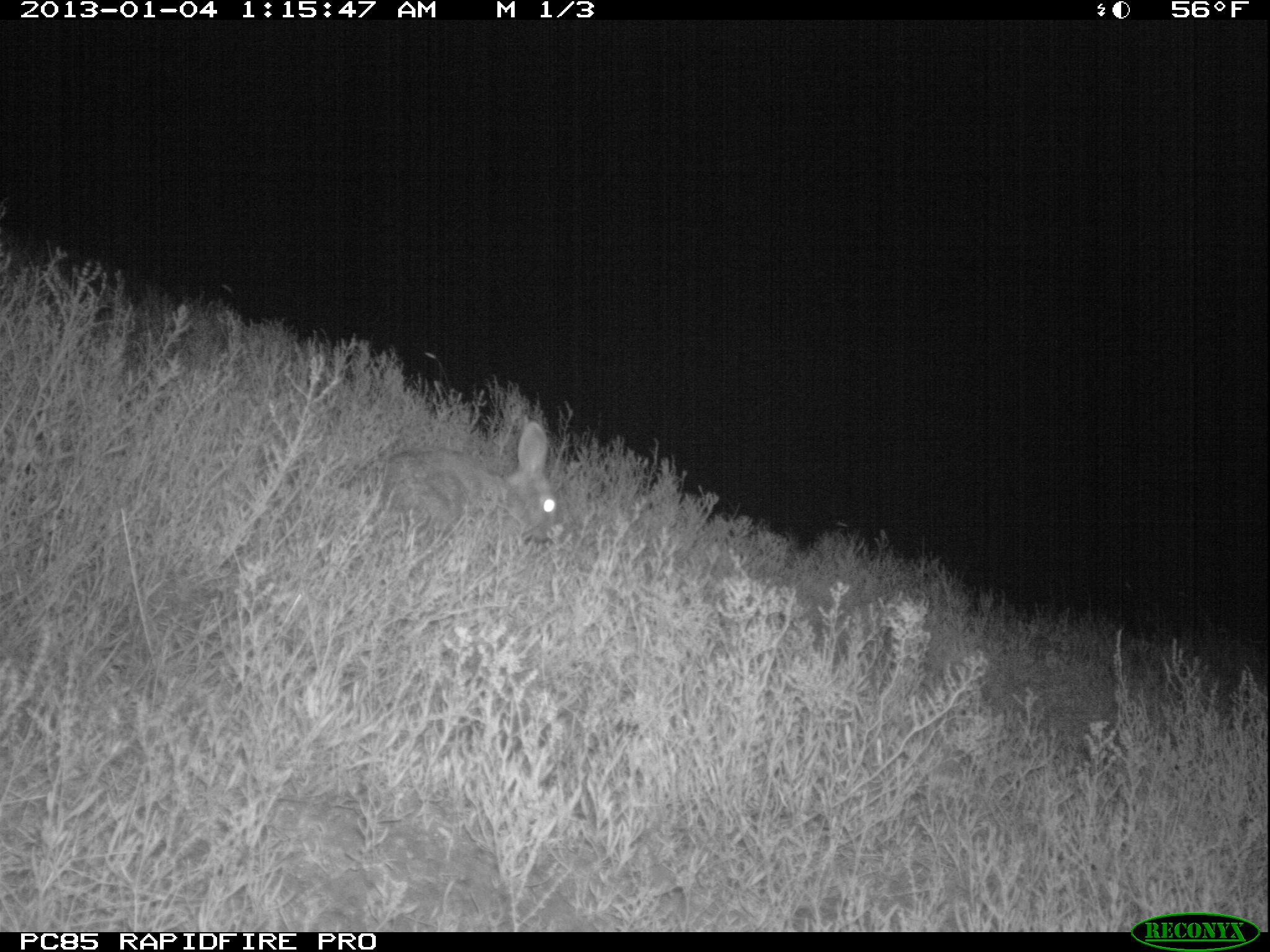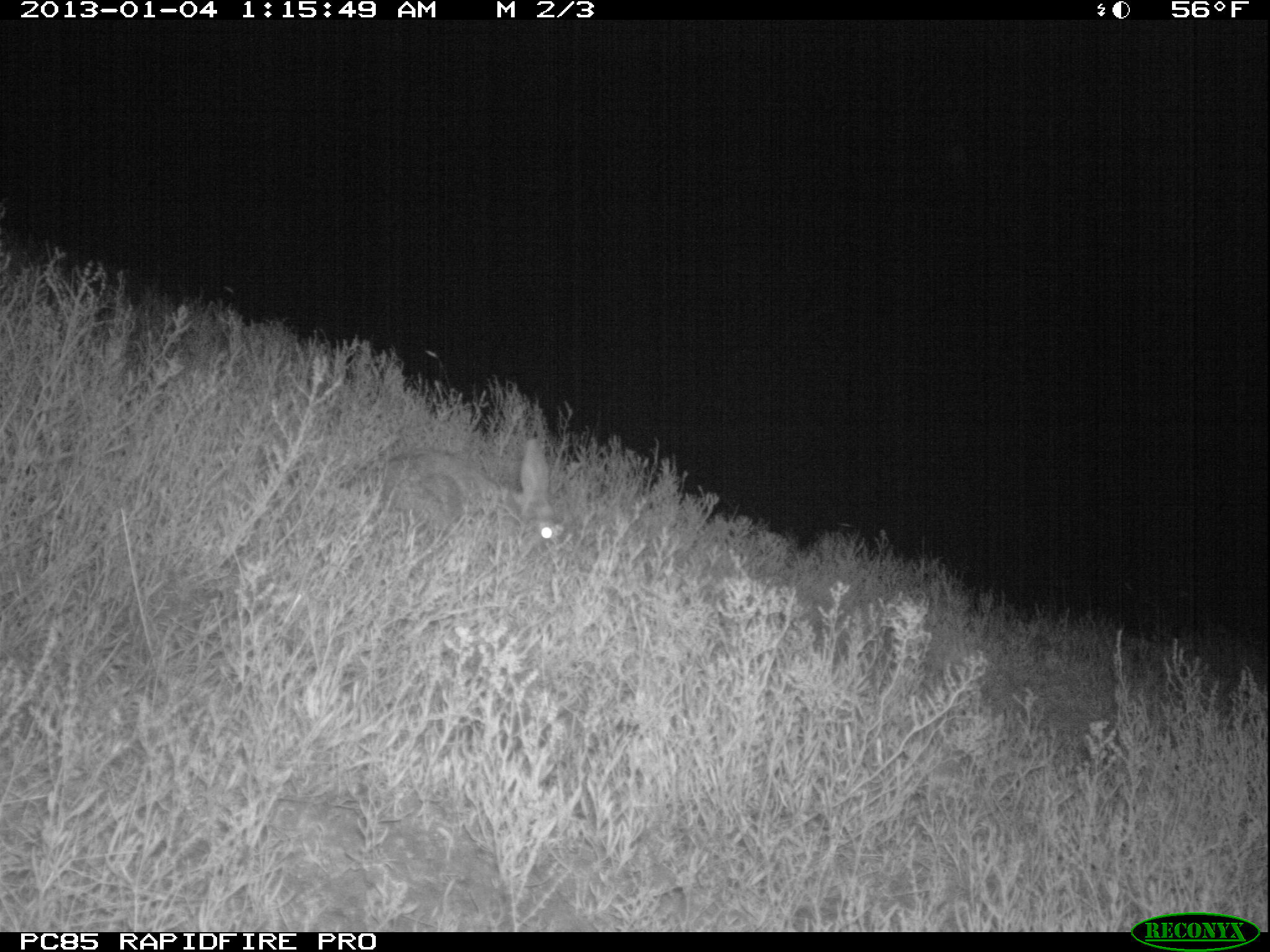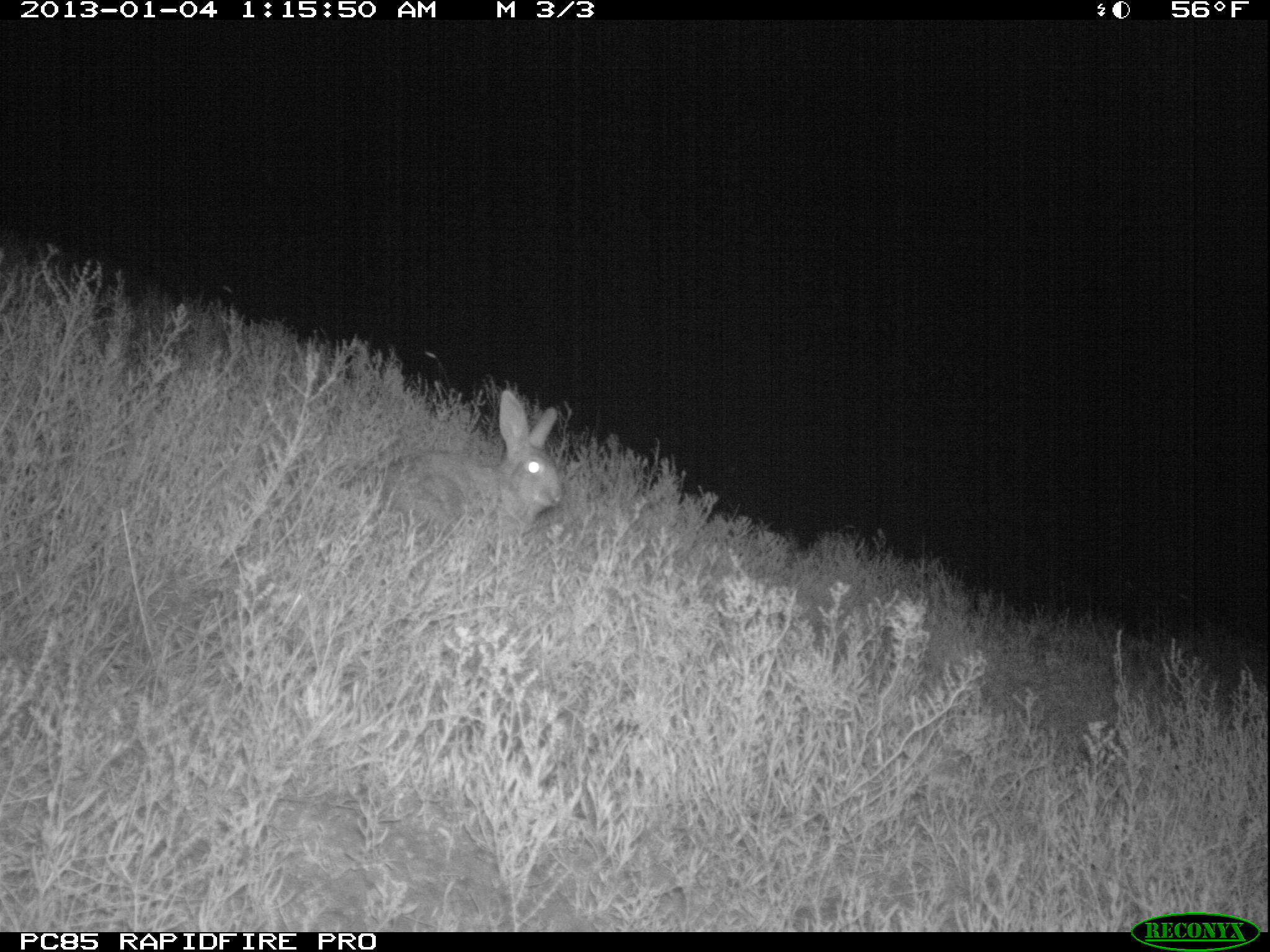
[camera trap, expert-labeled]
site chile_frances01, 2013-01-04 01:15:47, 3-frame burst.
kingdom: Animalia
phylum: Chordata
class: Mammalia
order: Lagomorpha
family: Leporidae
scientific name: Leporidae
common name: rabbits and hares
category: rabbit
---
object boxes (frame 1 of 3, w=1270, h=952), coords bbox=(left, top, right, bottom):
rabbit: bbox=(332, 419, 561, 556)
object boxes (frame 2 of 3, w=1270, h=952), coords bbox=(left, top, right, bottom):
rabbit: bbox=(344, 436, 563, 561)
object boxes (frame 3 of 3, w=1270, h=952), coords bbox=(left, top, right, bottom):
rabbit: bbox=(357, 390, 564, 557)